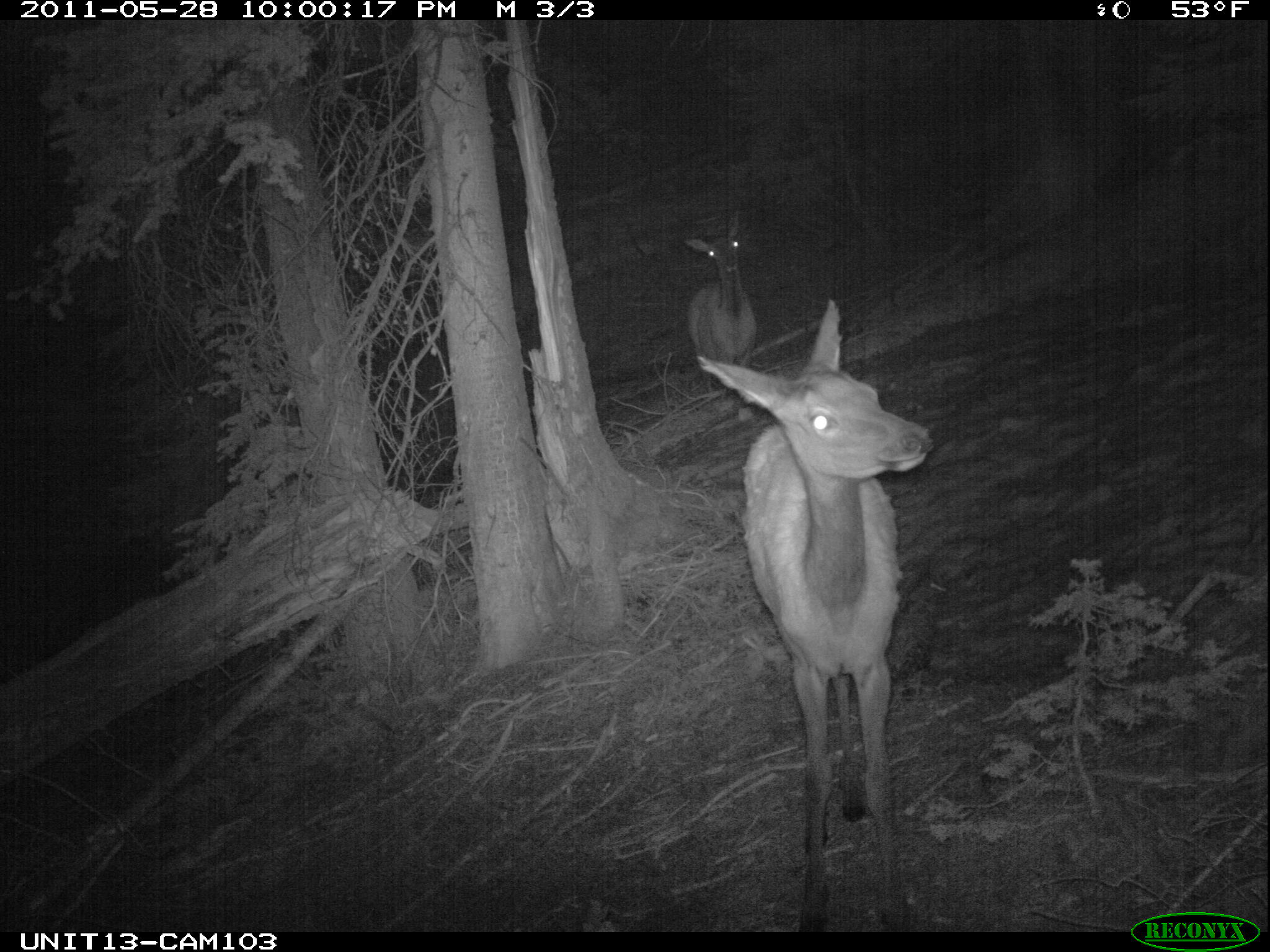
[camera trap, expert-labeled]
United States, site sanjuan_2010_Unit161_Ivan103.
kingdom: Animalia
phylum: Chordata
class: Mammalia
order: Artiodactyla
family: Cervidae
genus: Cervus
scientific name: Cervus elaphus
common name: red deer